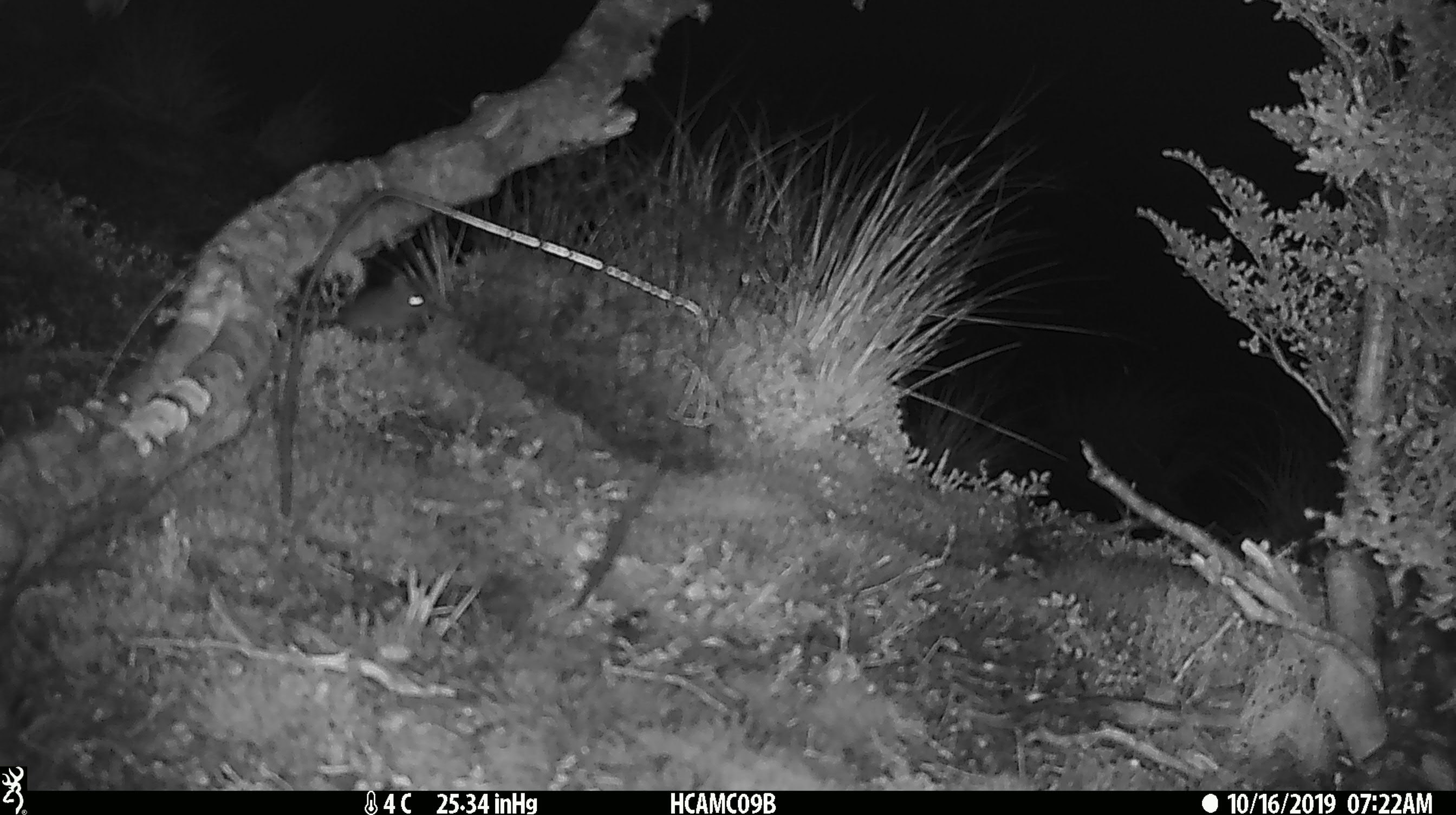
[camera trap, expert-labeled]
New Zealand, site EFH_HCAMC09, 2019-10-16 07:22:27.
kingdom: Animalia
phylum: Chordata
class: Mammalia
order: Rodentia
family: Muridae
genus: Mus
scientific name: Mus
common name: mouse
Mouse (Mus).